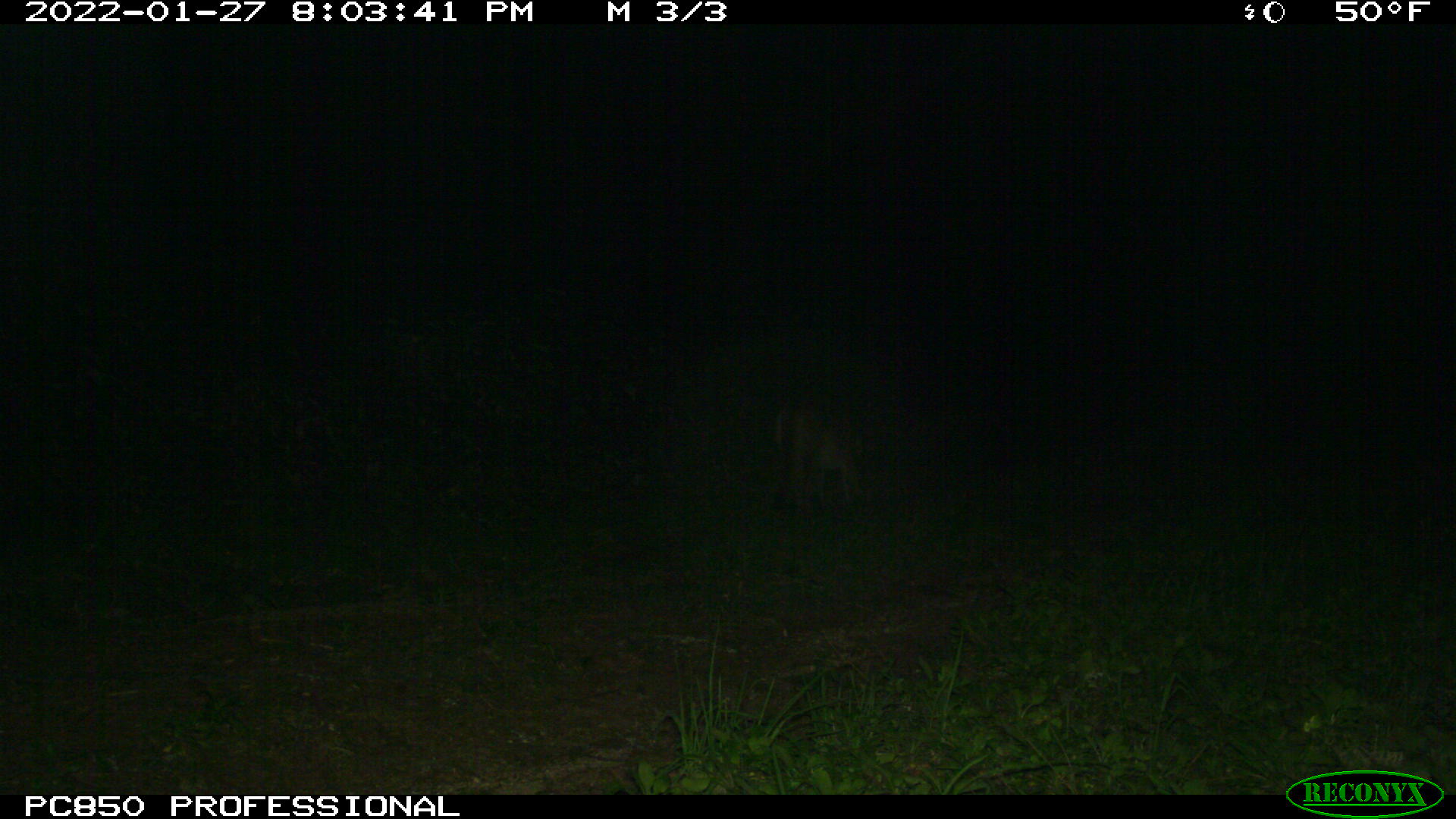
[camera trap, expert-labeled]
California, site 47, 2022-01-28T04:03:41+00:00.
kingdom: Animalia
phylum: Chordata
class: Mammalia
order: Carnivora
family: Felidae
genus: Puma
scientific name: Puma concolor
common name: puma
Puma (Puma concolor).